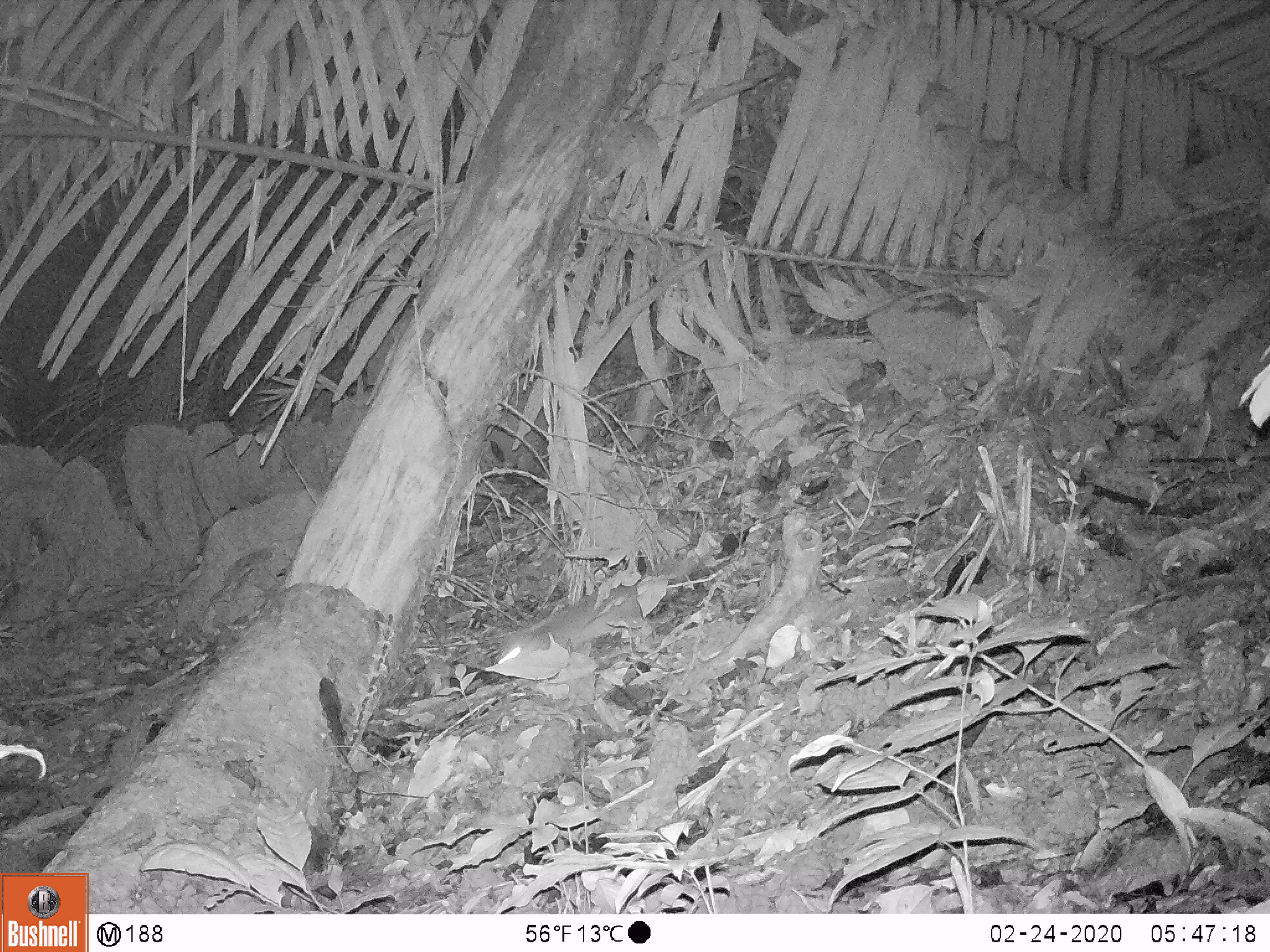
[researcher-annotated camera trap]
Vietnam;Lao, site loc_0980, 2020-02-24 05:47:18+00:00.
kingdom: Animalia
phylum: Chordata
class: Mammalia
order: Carnivora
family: Mustelidae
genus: Melogale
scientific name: Melogale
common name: ferret badger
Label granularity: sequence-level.